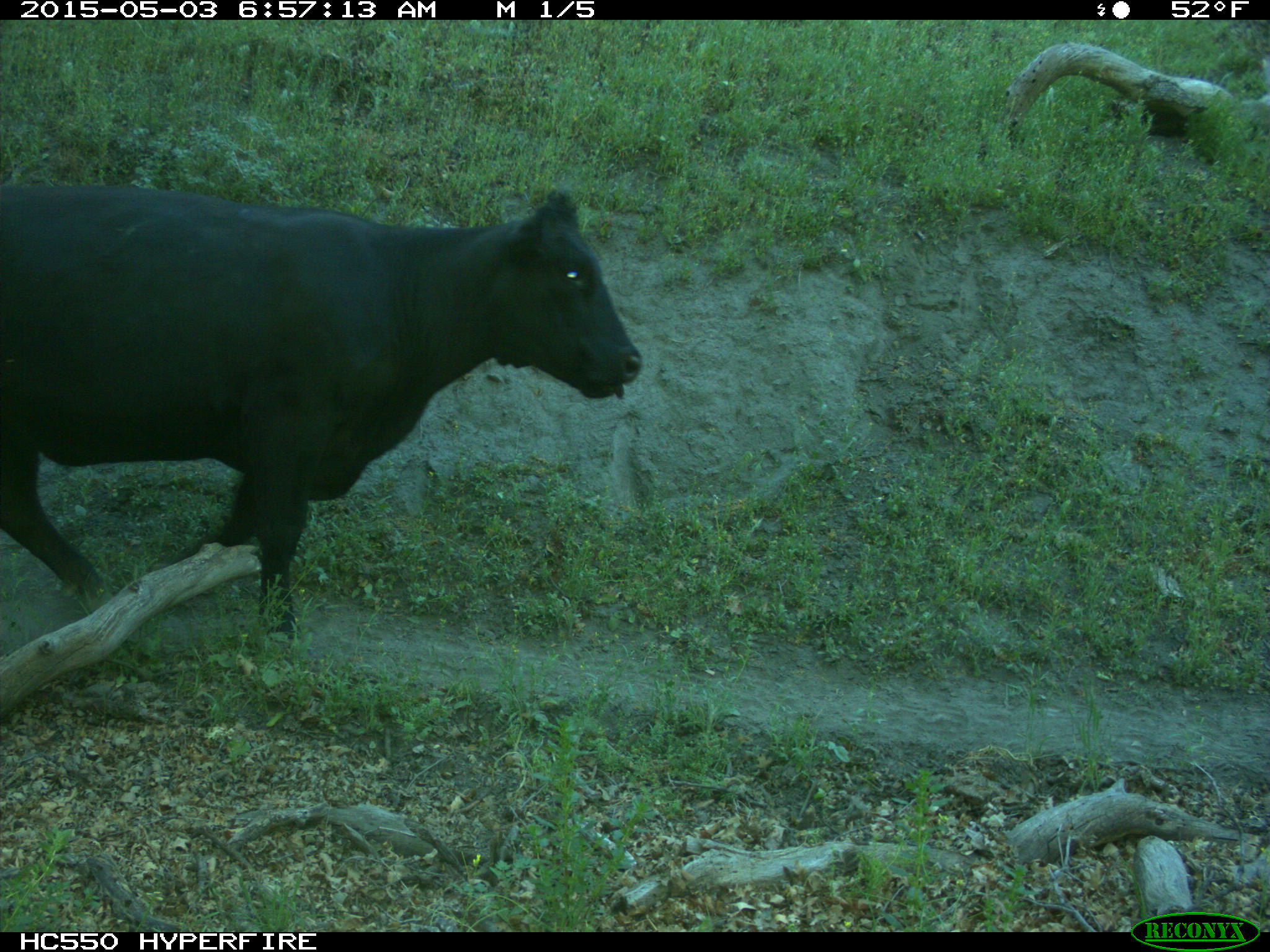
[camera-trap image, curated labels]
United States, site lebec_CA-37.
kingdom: Animalia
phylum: Chordata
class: Mammalia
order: Artiodactyla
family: Bovidae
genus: Bos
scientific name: Bos taurus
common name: domestic cow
Bos taurus (domestic cow).